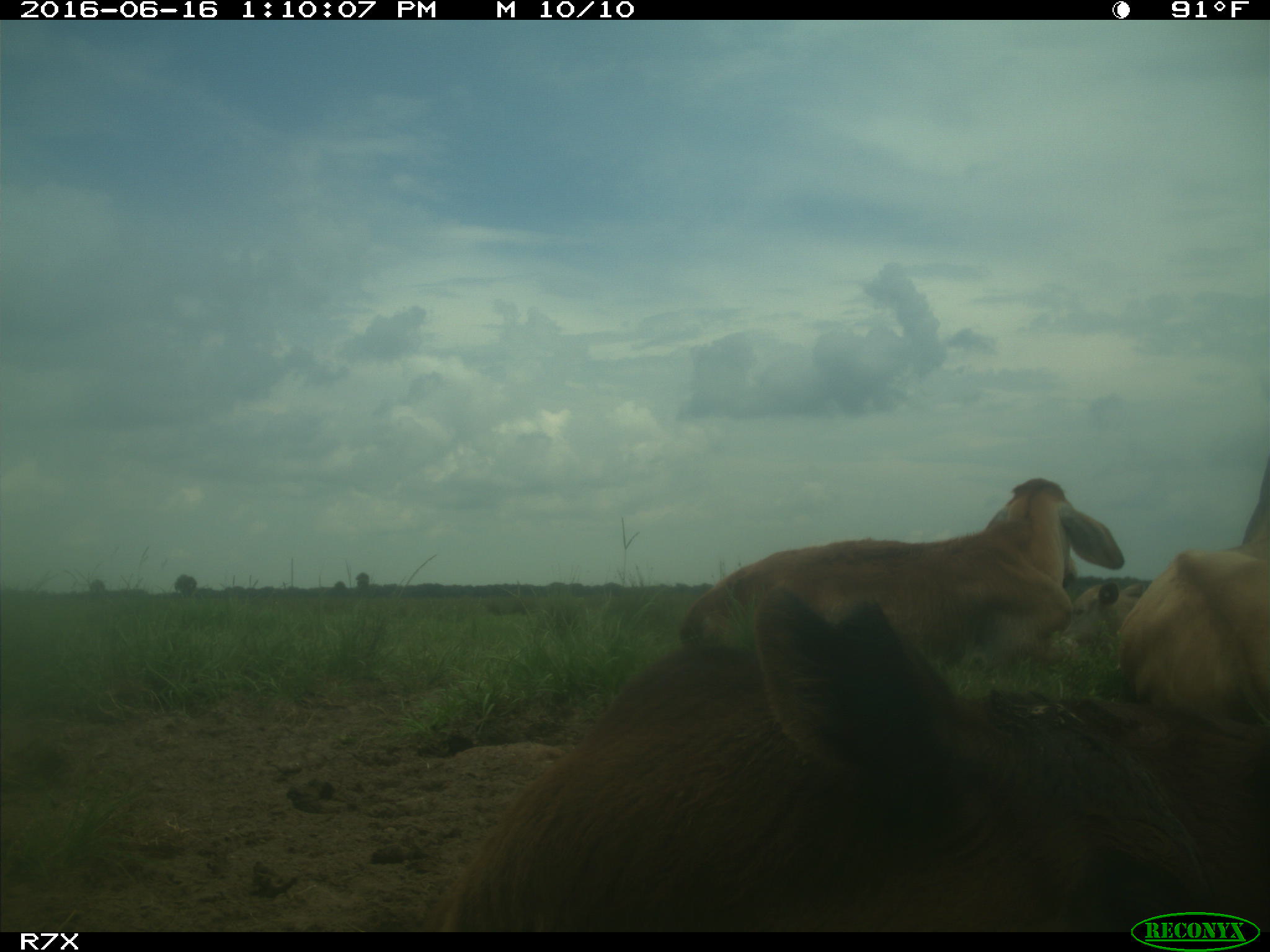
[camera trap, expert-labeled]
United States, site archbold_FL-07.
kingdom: Animalia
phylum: Chordata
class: Mammalia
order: Artiodactyla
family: Bovidae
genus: Bos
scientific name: Bos taurus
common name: domestic cow